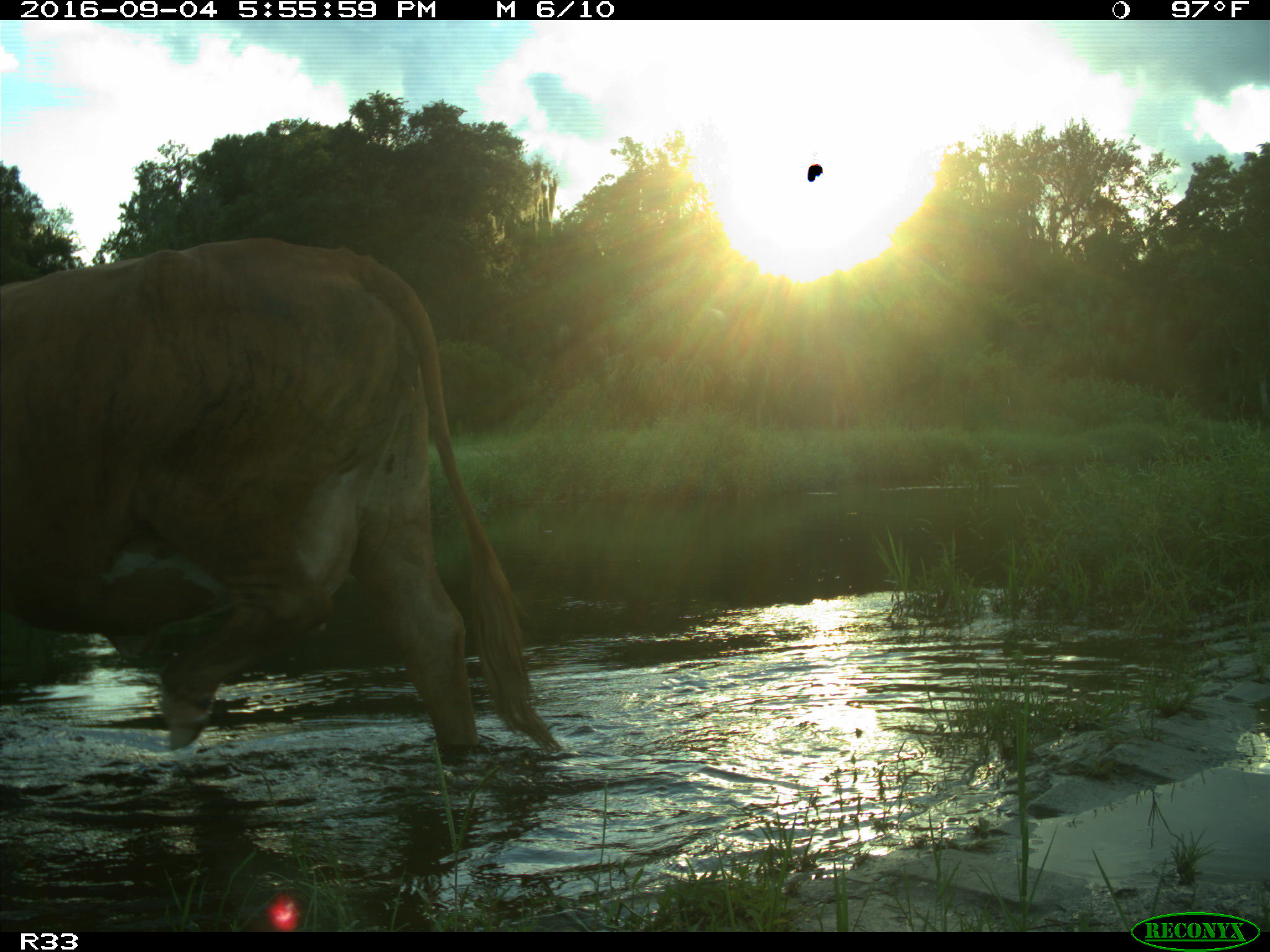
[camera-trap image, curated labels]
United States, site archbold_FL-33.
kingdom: Animalia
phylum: Chordata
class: Mammalia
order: Artiodactyla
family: Bovidae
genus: Bos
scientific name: Bos taurus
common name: domestic cow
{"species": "Bos taurus (domestic cow)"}